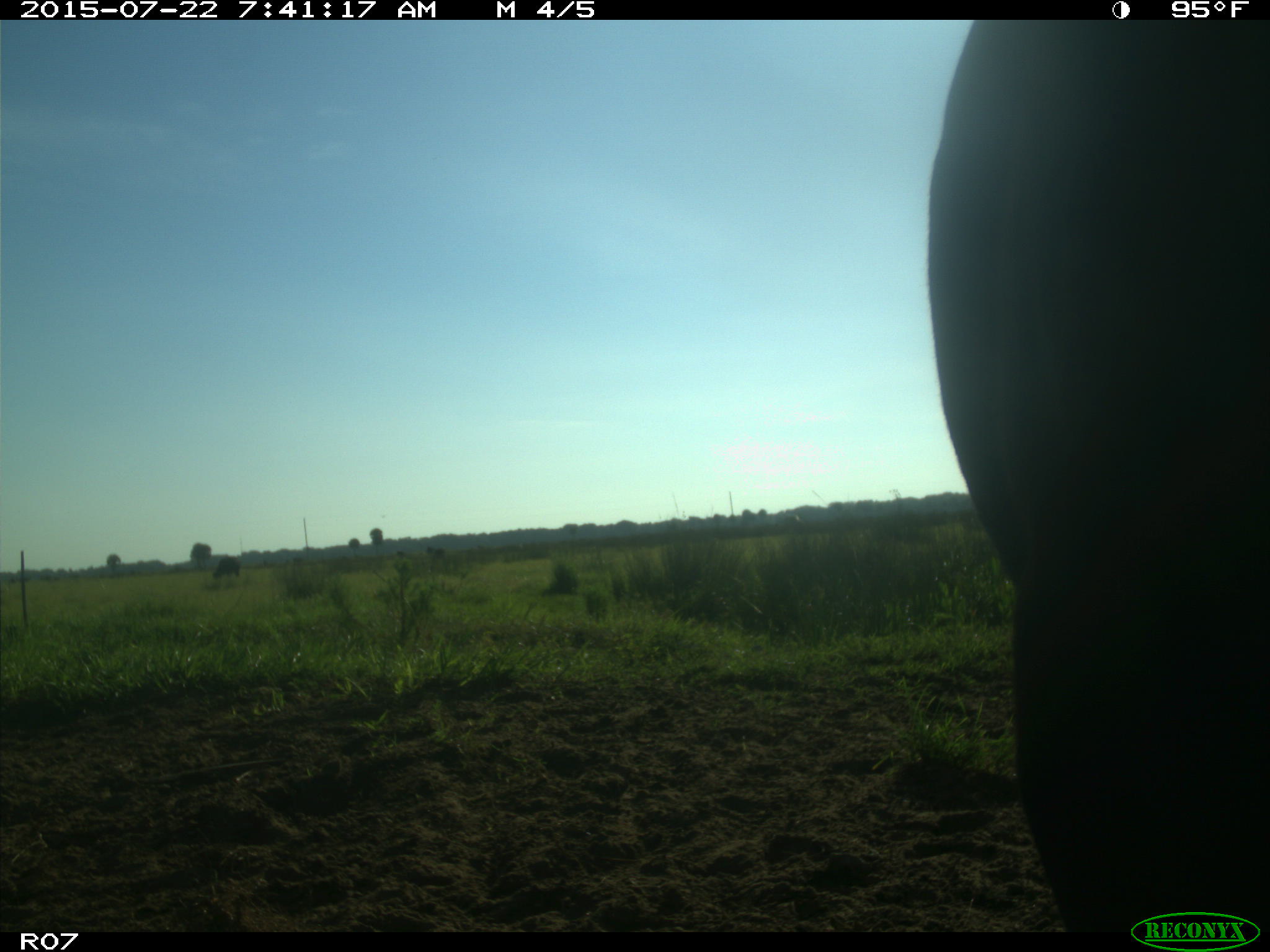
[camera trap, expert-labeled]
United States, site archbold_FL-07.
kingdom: Animalia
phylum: Chordata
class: Mammalia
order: Artiodactyla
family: Suidae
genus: Sus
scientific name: Sus scrofa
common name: wild boar